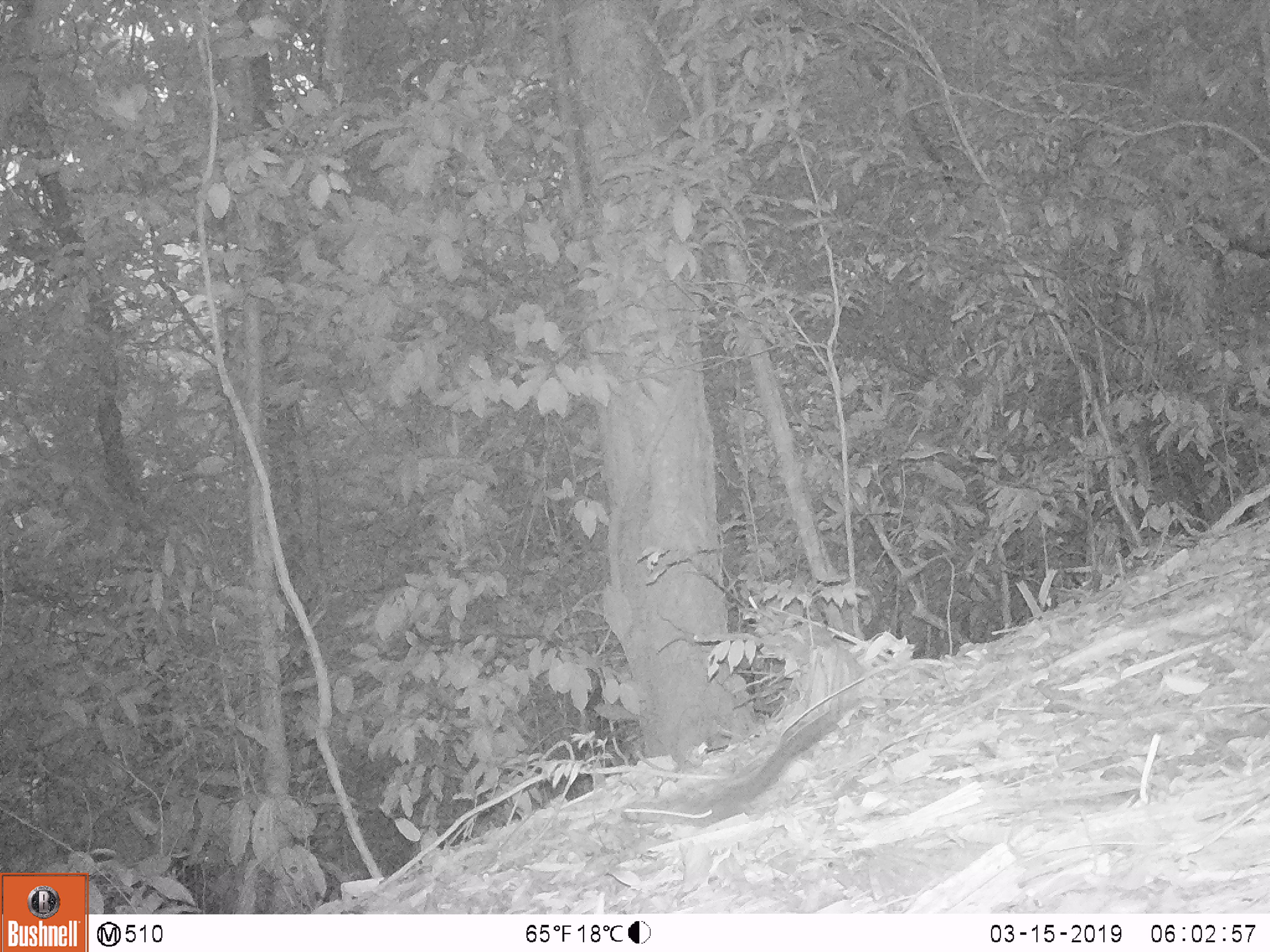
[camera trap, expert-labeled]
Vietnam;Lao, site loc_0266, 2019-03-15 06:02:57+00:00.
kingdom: Animalia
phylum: Chordata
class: Mammalia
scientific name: Mammalia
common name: mammal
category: unidentified small mammal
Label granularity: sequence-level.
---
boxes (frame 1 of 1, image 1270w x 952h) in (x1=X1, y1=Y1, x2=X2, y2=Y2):
unidentified small mammal: (x1=617, y1=696, x2=871, y2=828)